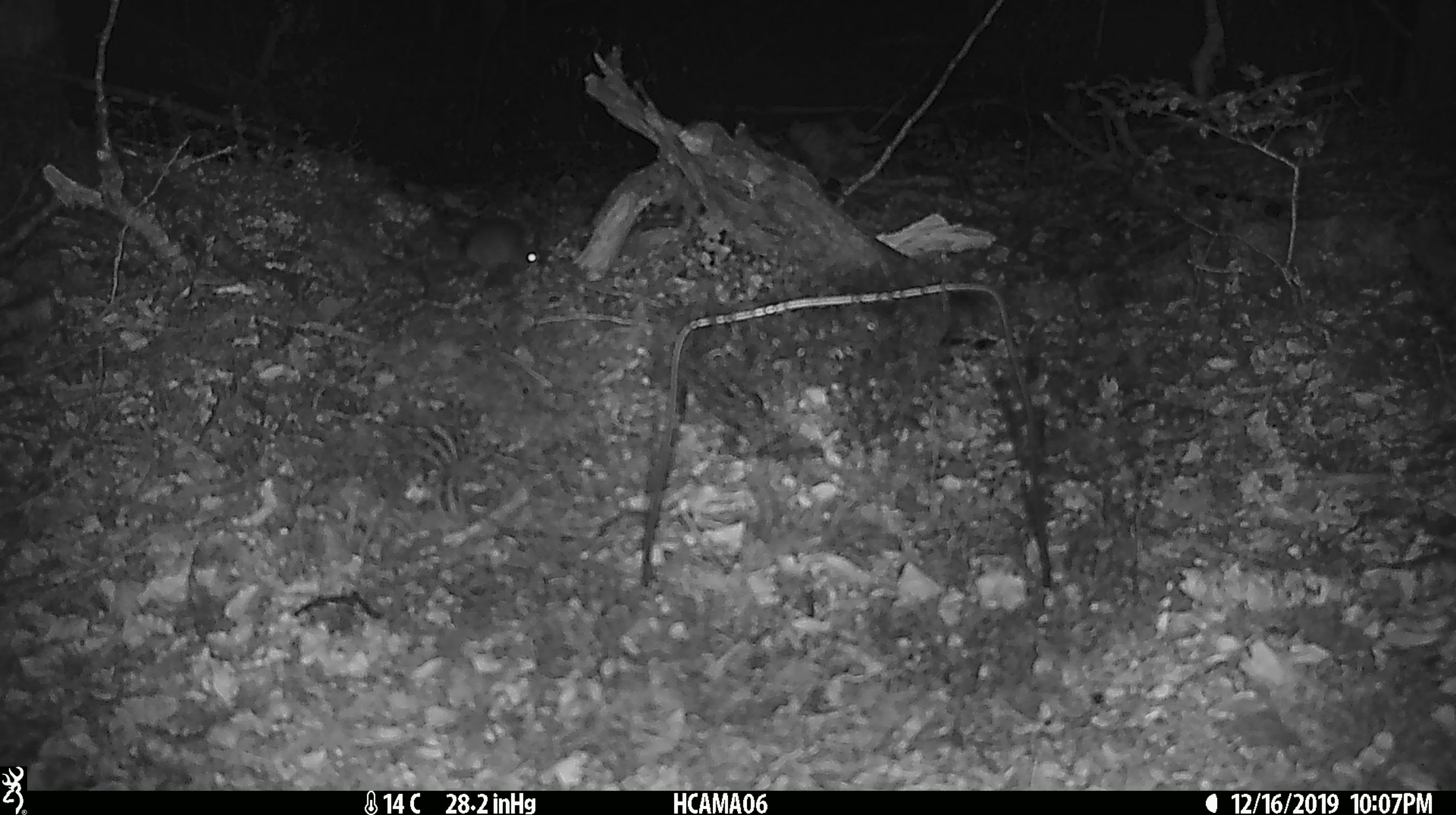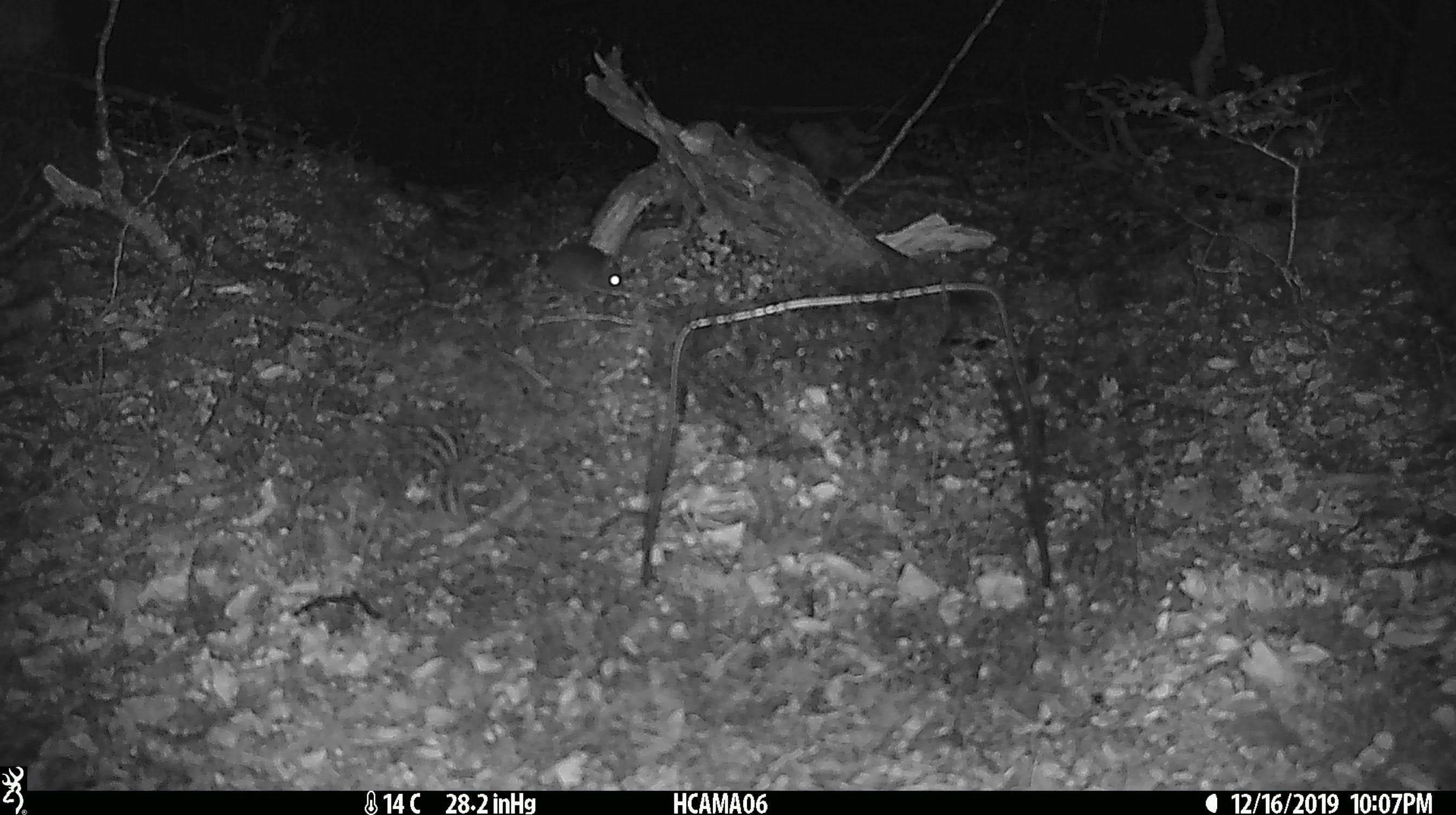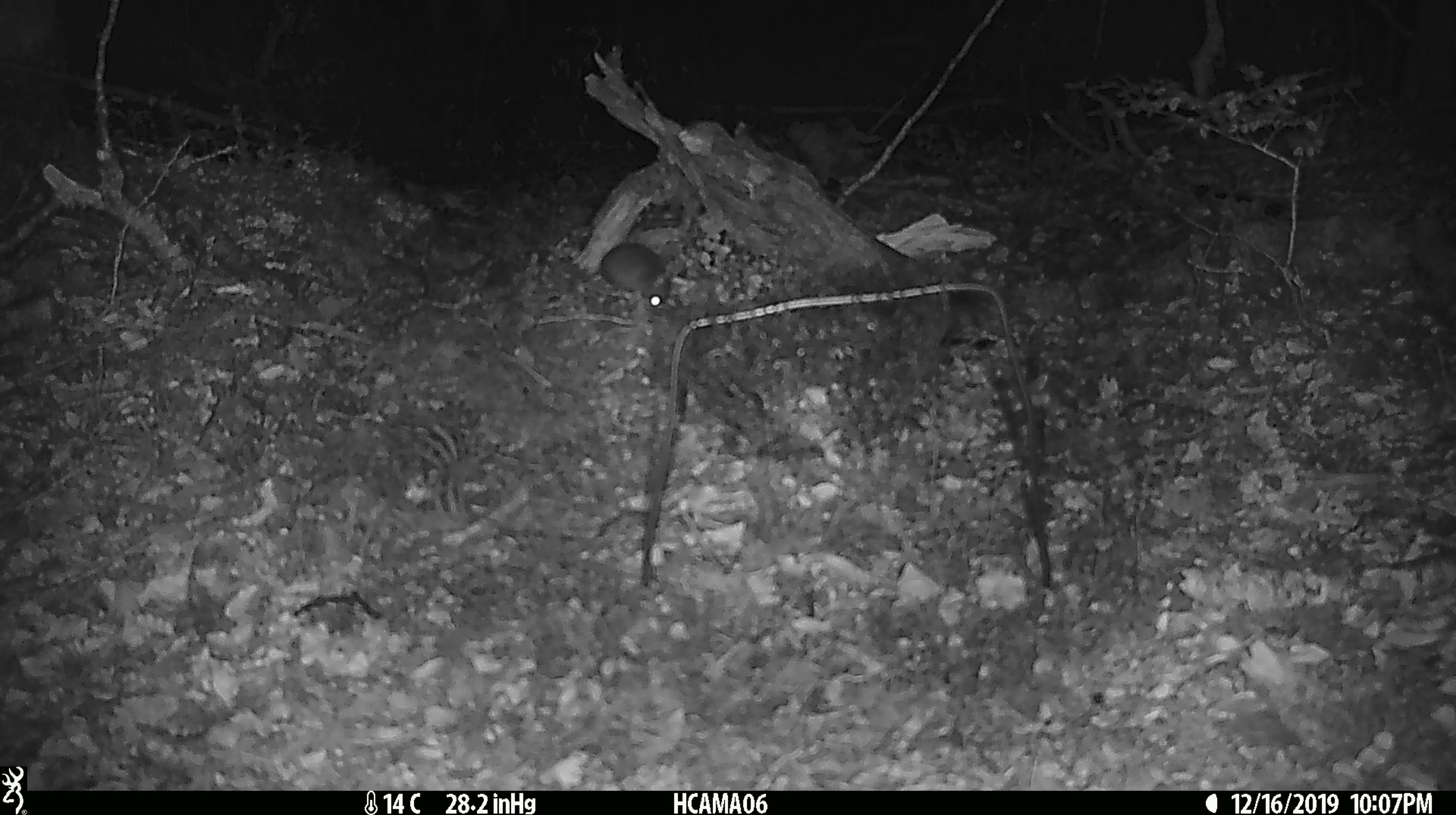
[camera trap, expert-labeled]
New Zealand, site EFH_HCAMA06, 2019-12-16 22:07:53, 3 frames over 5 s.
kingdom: Animalia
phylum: Chordata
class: Mammalia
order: Rodentia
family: Muridae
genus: Mus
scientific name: Mus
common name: mouse